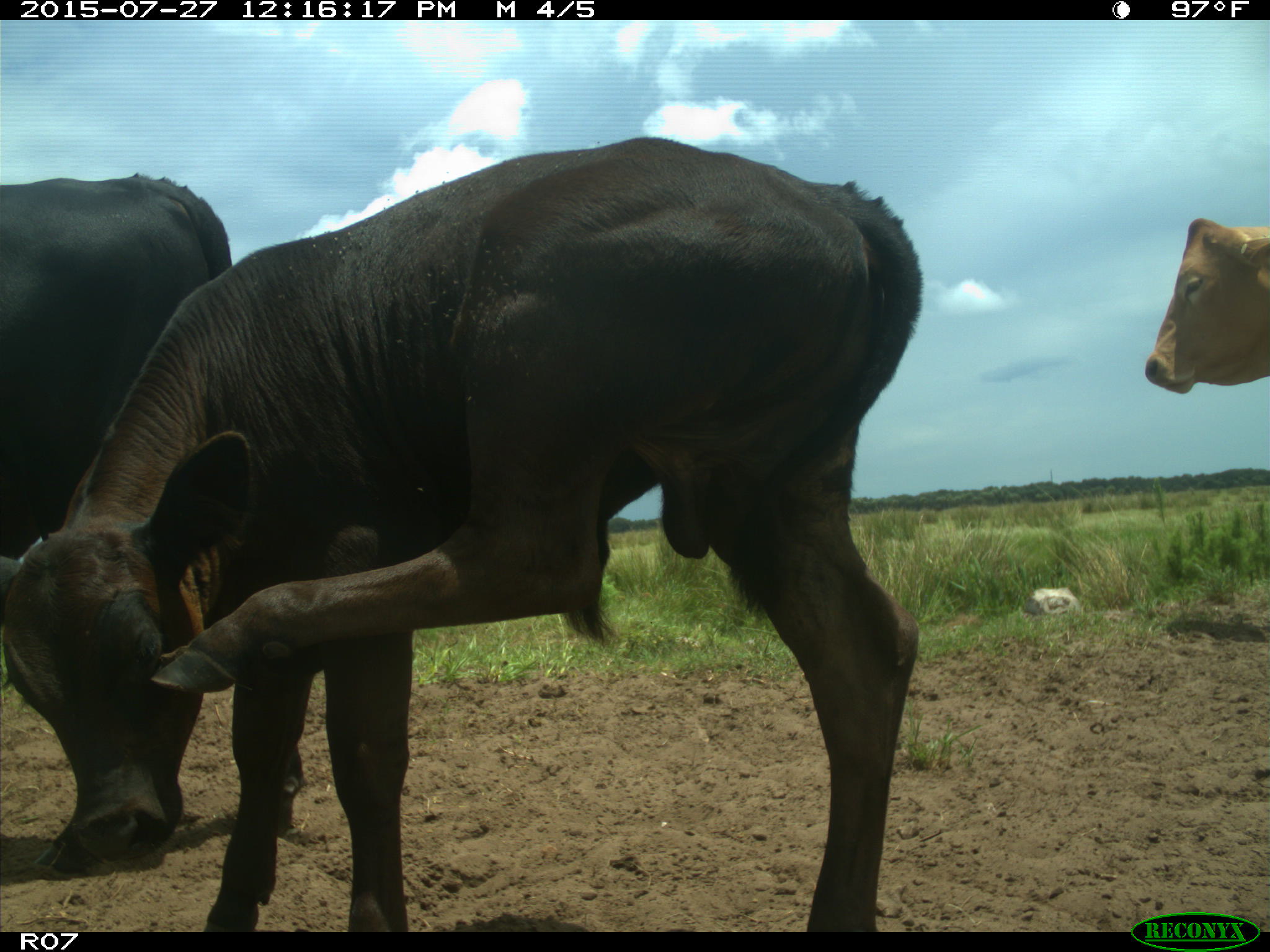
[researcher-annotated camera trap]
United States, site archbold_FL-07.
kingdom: Animalia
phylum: Chordata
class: Mammalia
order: Artiodactyla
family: Bovidae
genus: Bos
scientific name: Bos taurus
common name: domestic cow